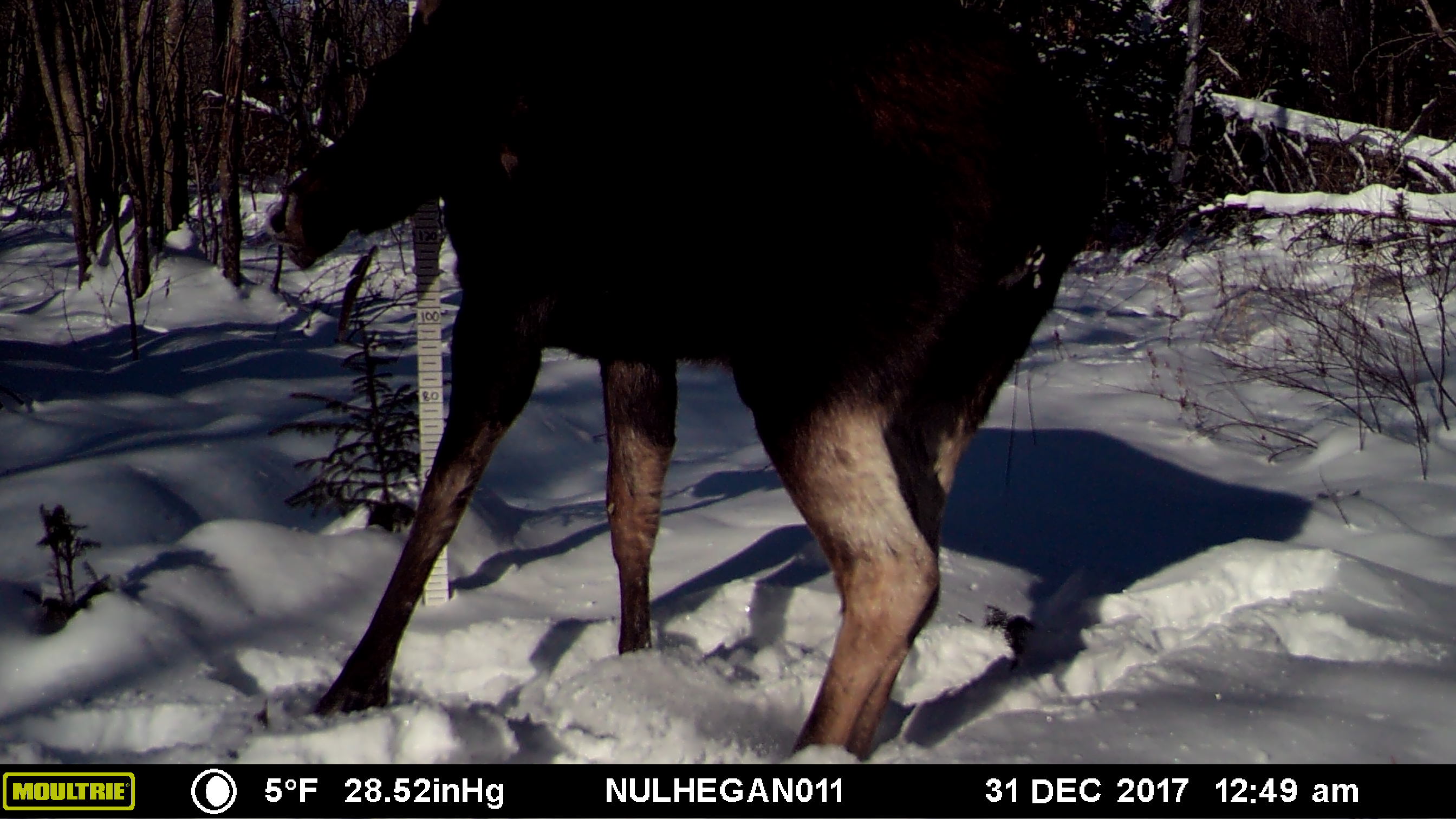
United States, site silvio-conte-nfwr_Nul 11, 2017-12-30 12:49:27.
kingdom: Animalia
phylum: Chordata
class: Mammalia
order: Artiodactyla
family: Cervidae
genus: Alces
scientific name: Alces alces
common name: moose